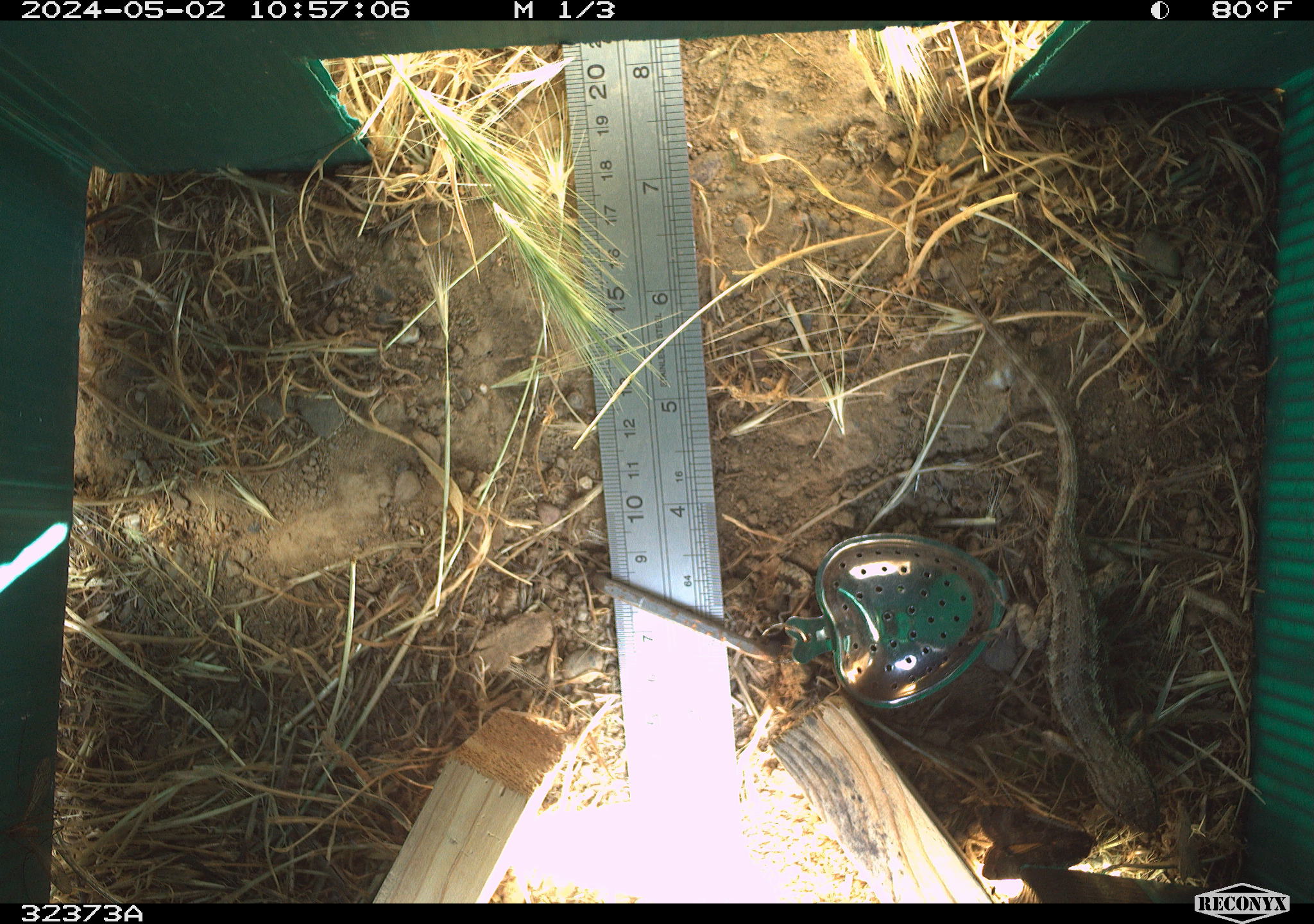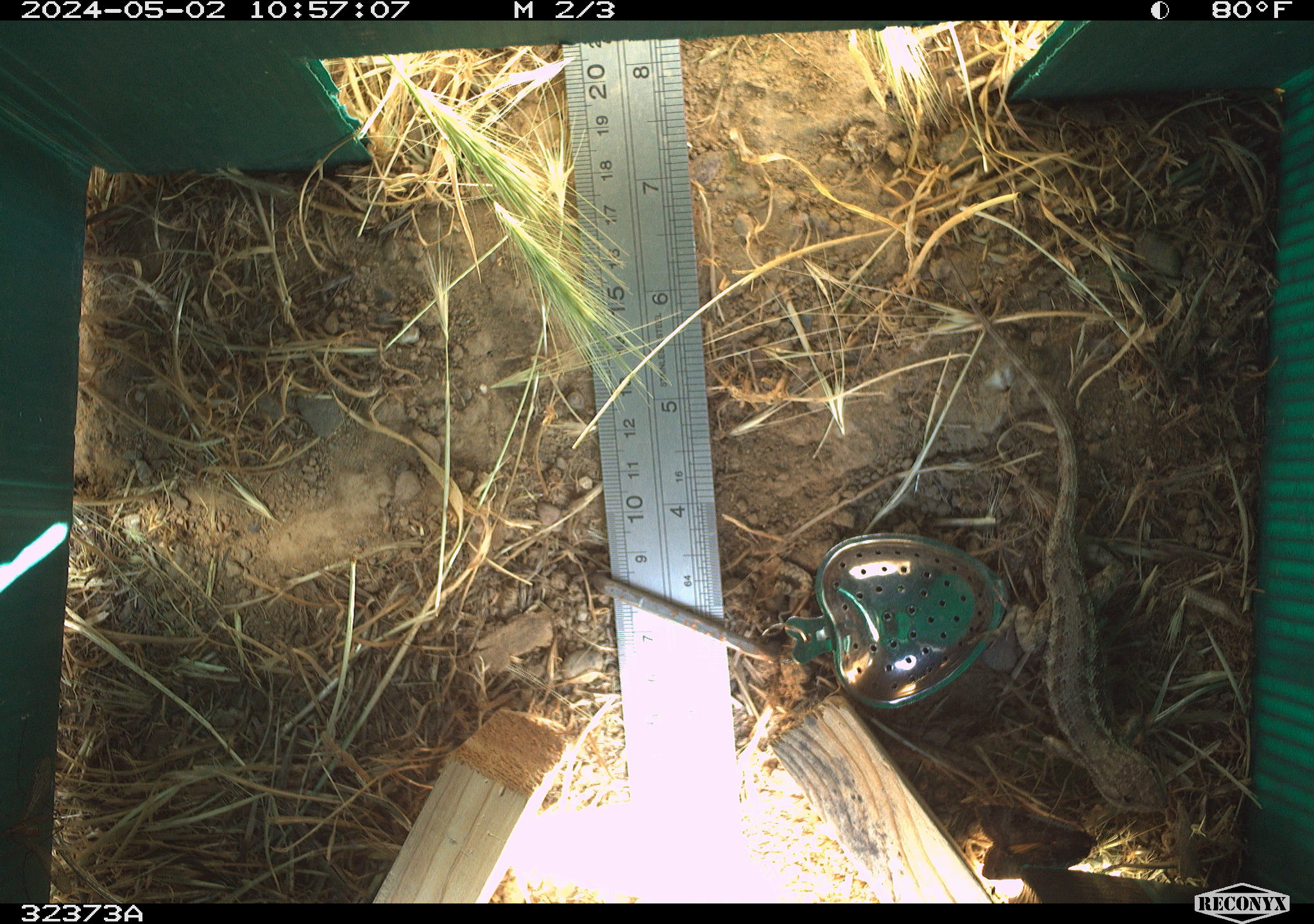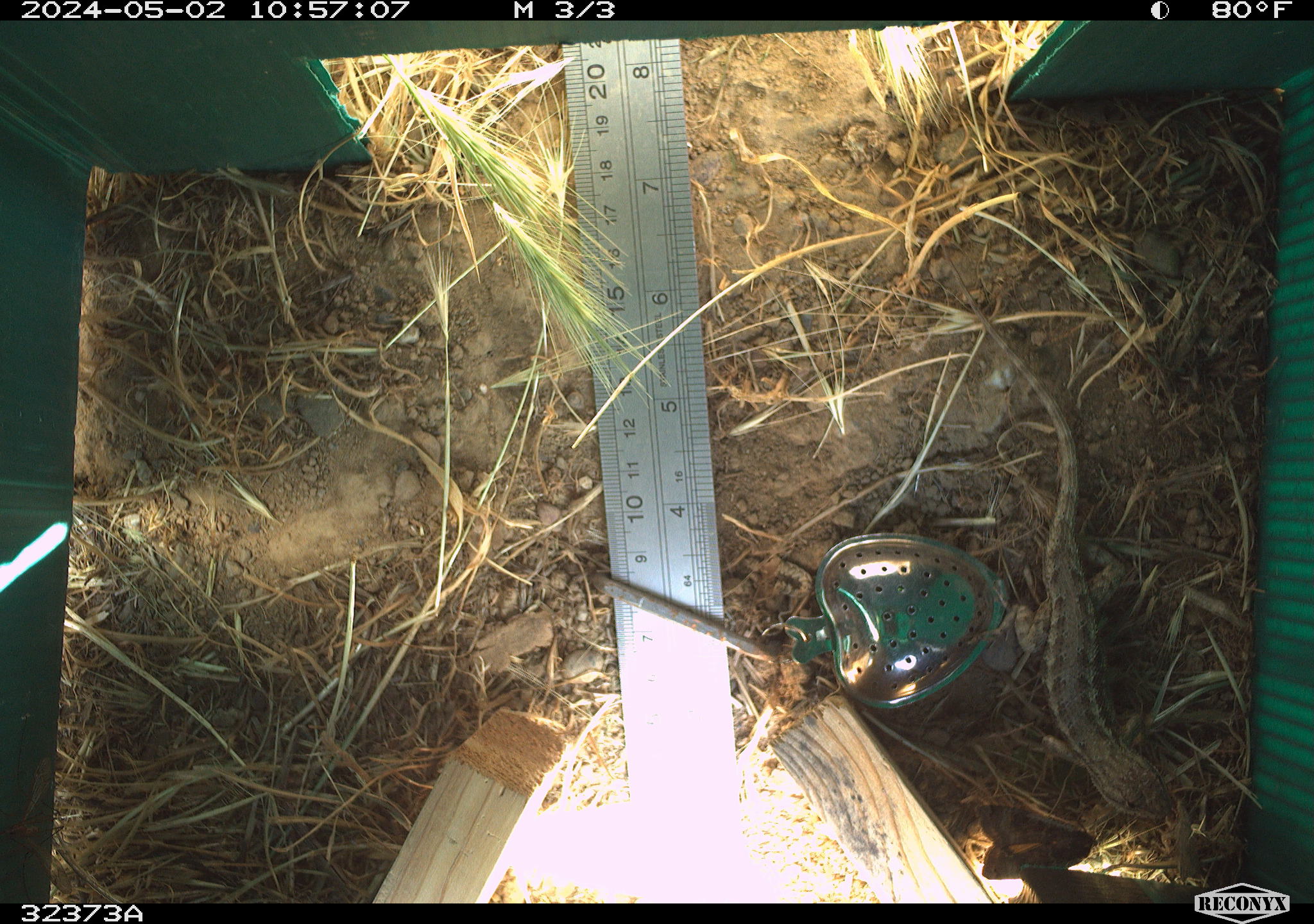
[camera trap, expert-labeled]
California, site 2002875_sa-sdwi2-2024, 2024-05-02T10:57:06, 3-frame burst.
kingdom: Animalia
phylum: Chordata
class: Reptilia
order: Squamata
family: Phrynosomatidae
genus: Sceloporus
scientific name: Sceloporus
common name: spiny lizards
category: sceloporus species